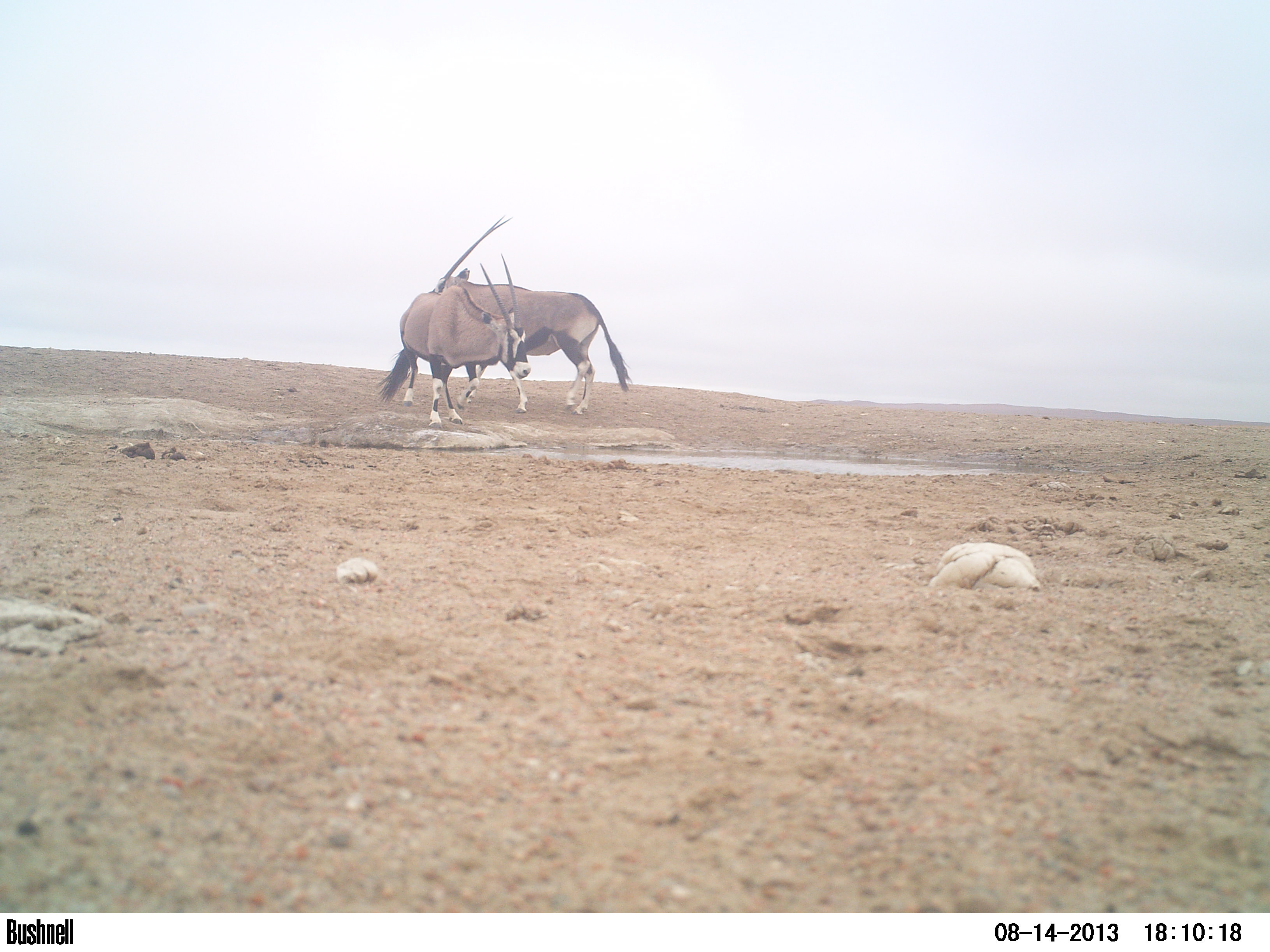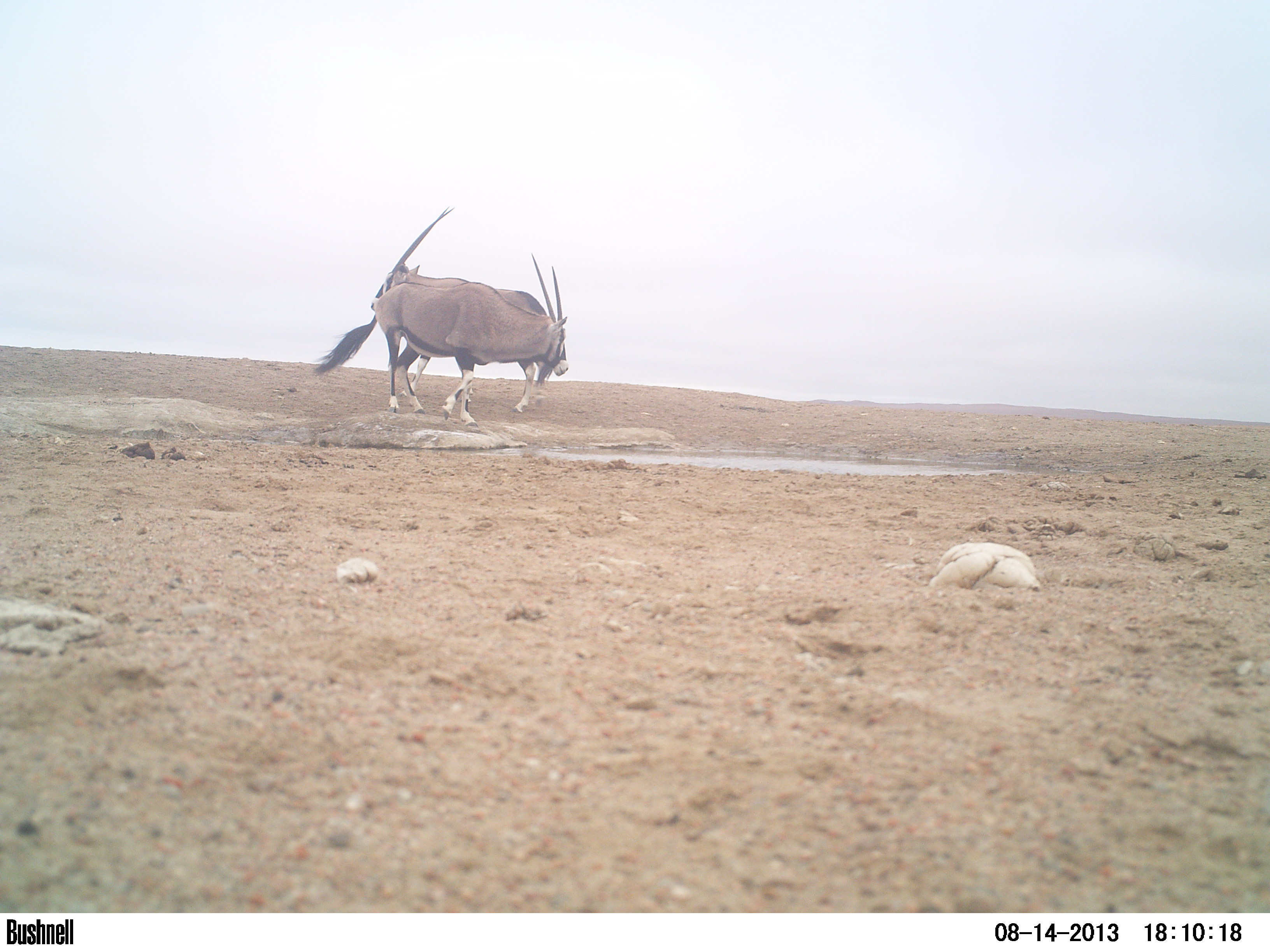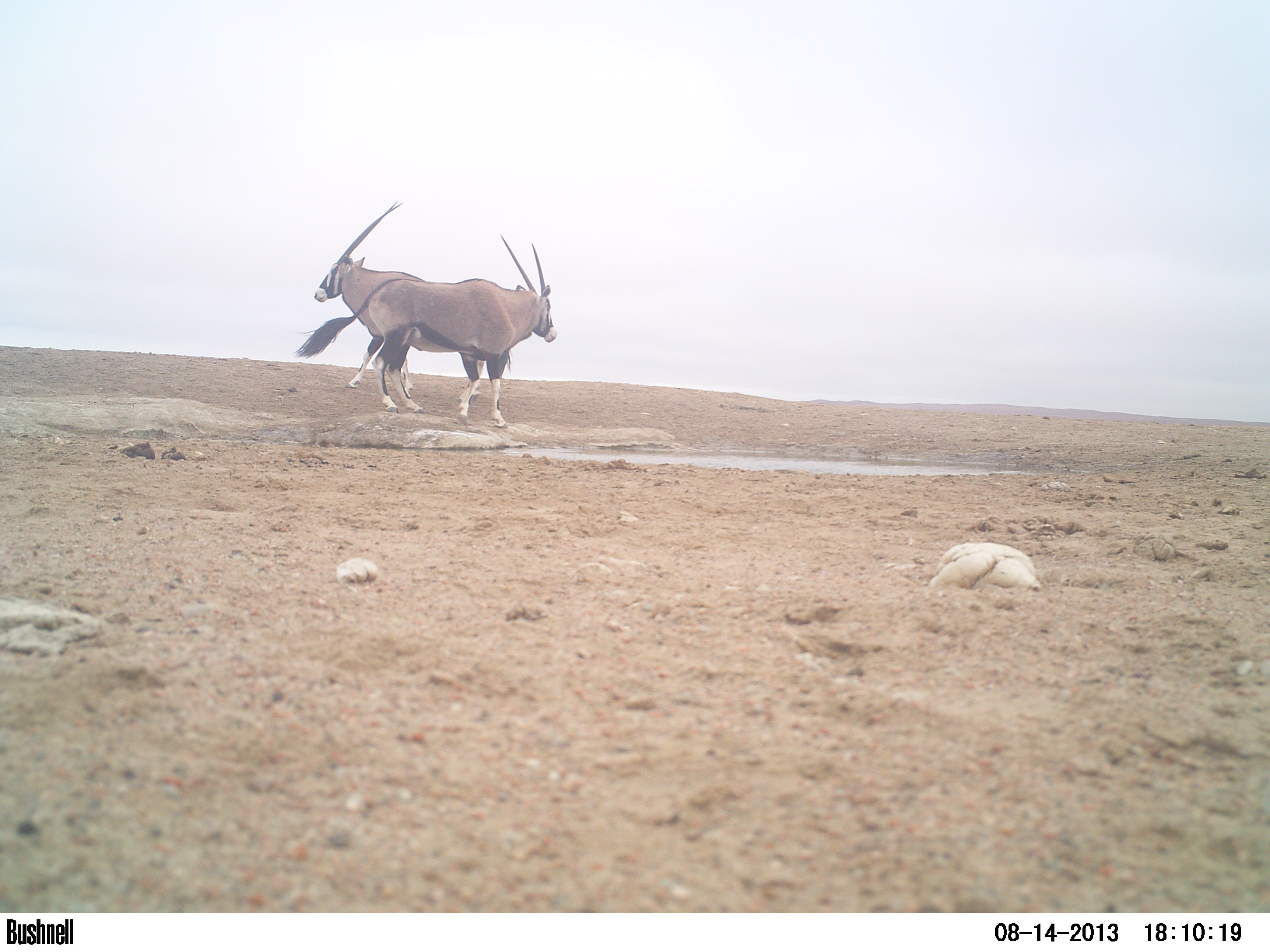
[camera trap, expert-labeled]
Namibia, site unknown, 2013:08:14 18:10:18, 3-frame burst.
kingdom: Animalia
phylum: Chordata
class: Mammalia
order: Artiodactyla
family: Bovidae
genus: Oryx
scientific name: Oryx gazella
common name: gemsbok